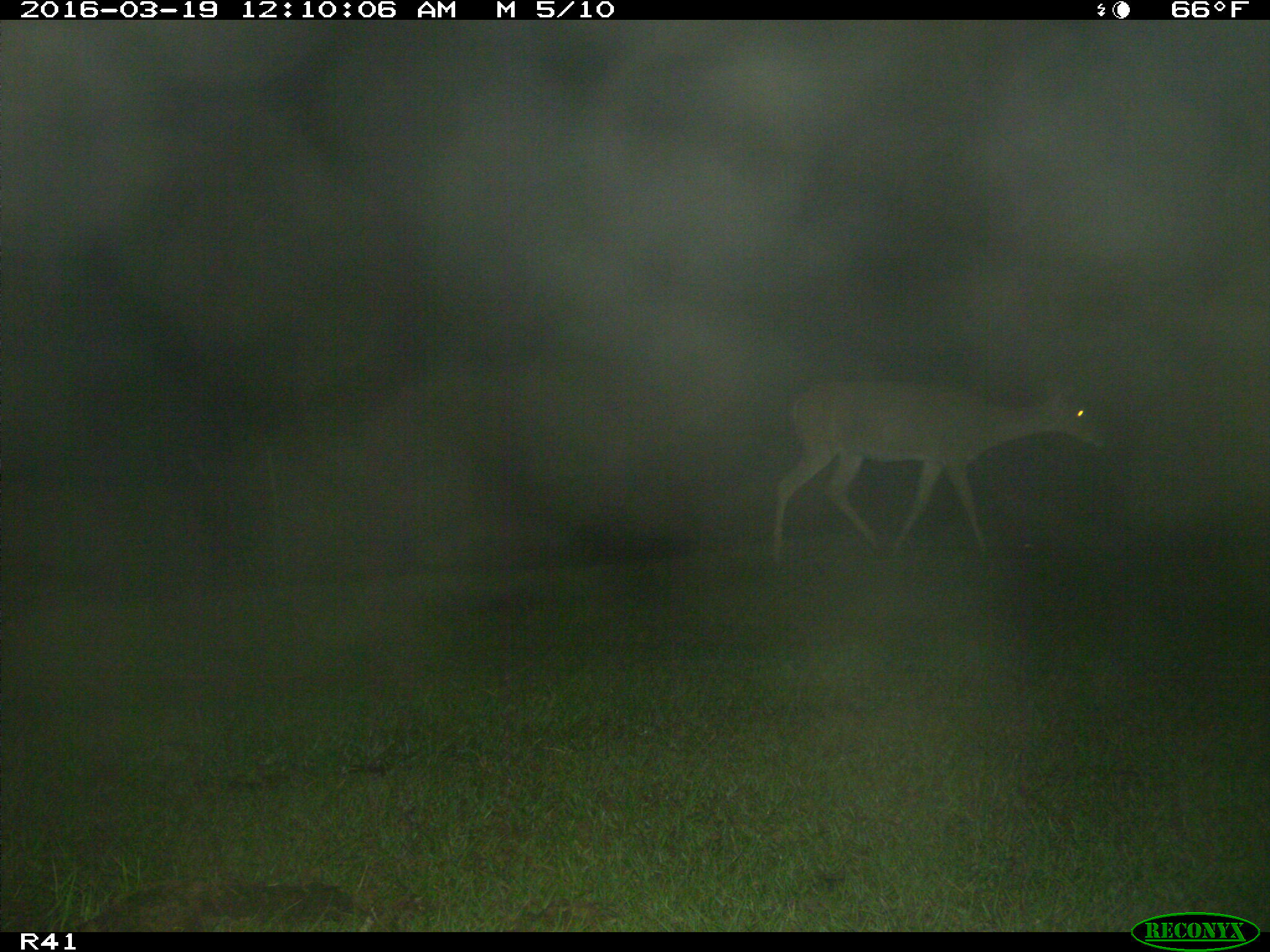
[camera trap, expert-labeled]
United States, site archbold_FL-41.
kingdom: Animalia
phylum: Chordata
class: Mammalia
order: Artiodactyla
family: Cervidae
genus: Odocoileus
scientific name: Odocoileus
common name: deer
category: unidentified deer